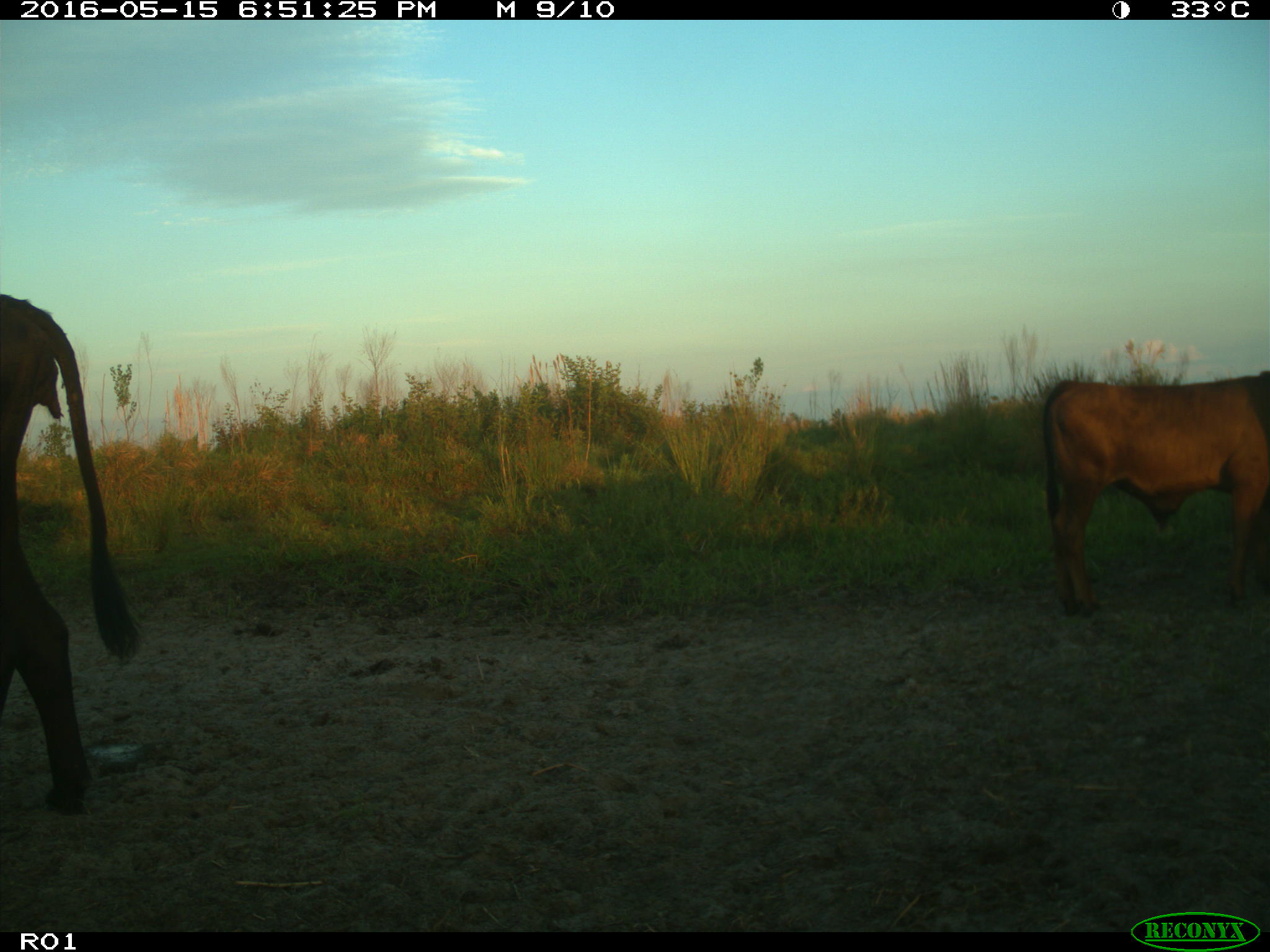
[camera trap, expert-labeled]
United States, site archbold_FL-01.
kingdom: Animalia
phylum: Chordata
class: Mammalia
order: Artiodactyla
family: Bovidae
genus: Bos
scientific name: Bos taurus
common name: domestic cow